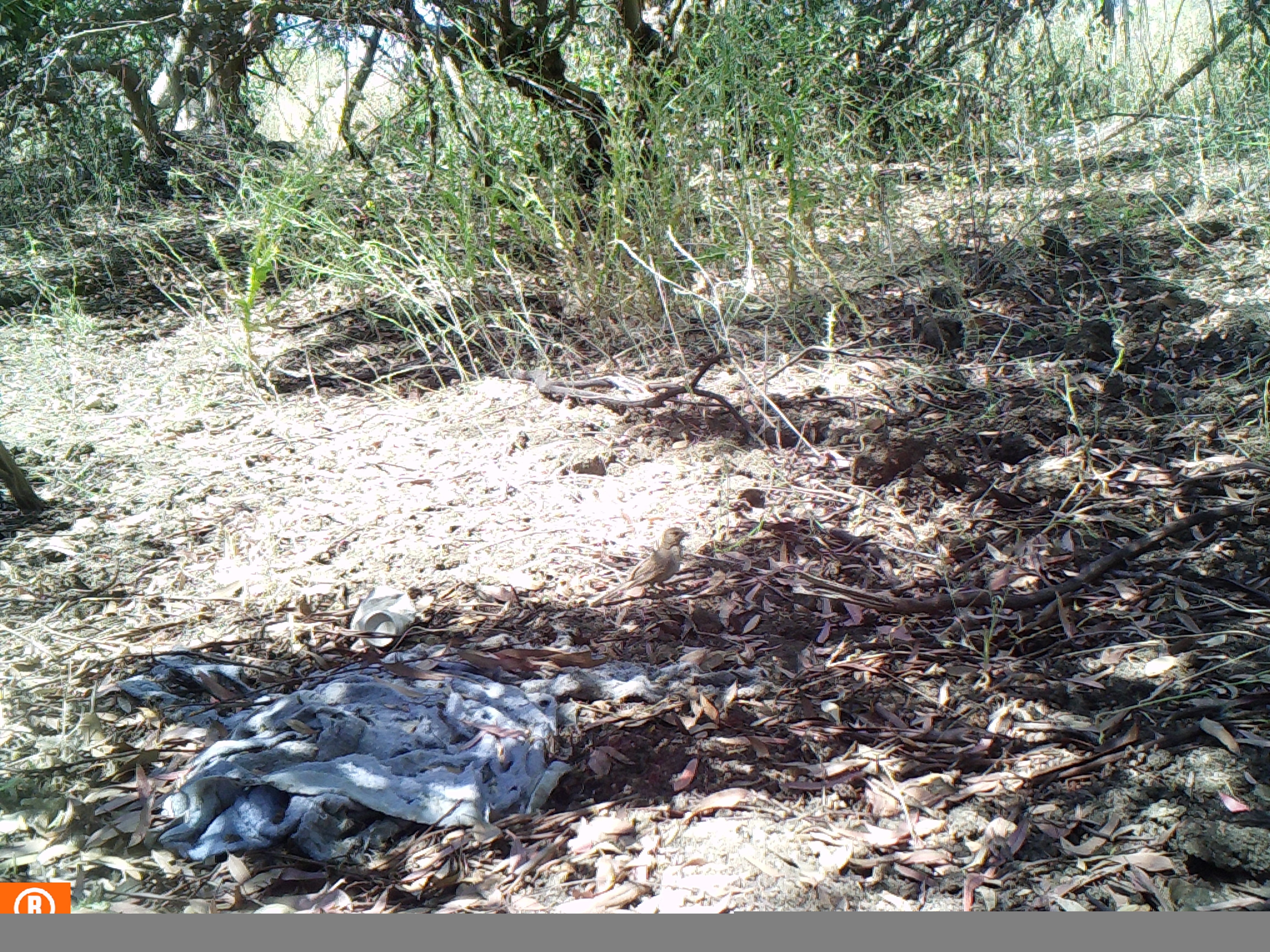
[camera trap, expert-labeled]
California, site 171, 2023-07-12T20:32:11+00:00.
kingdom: Animalia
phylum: Chordata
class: Aves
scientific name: Aves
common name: bird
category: unknown bird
Unknown bird (bird) (Aves).